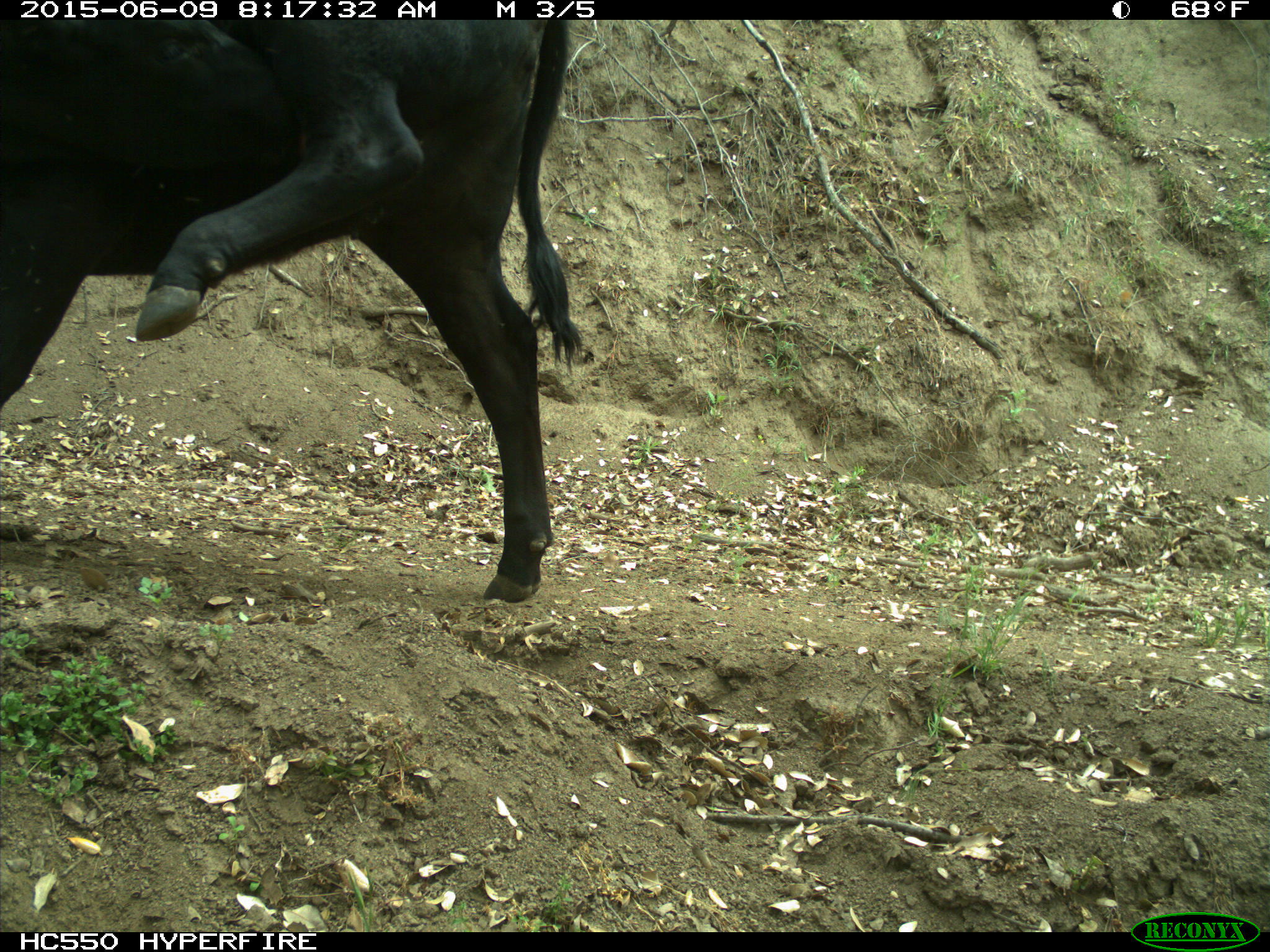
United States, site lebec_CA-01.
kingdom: Animalia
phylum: Chordata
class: Mammalia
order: Artiodactyla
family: Bovidae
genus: Bos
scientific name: Bos taurus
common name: domestic cow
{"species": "Bos taurus (domestic cow)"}